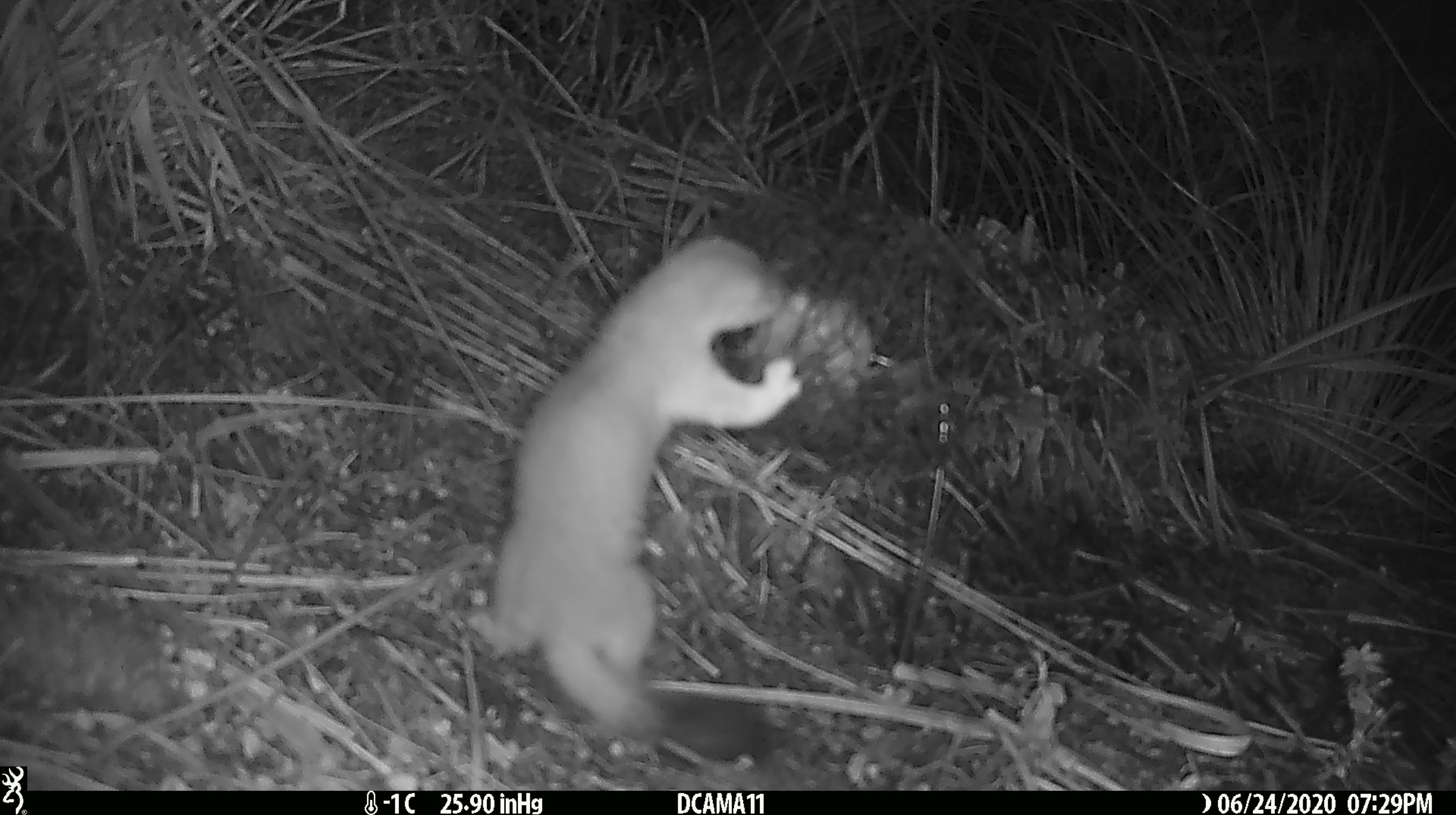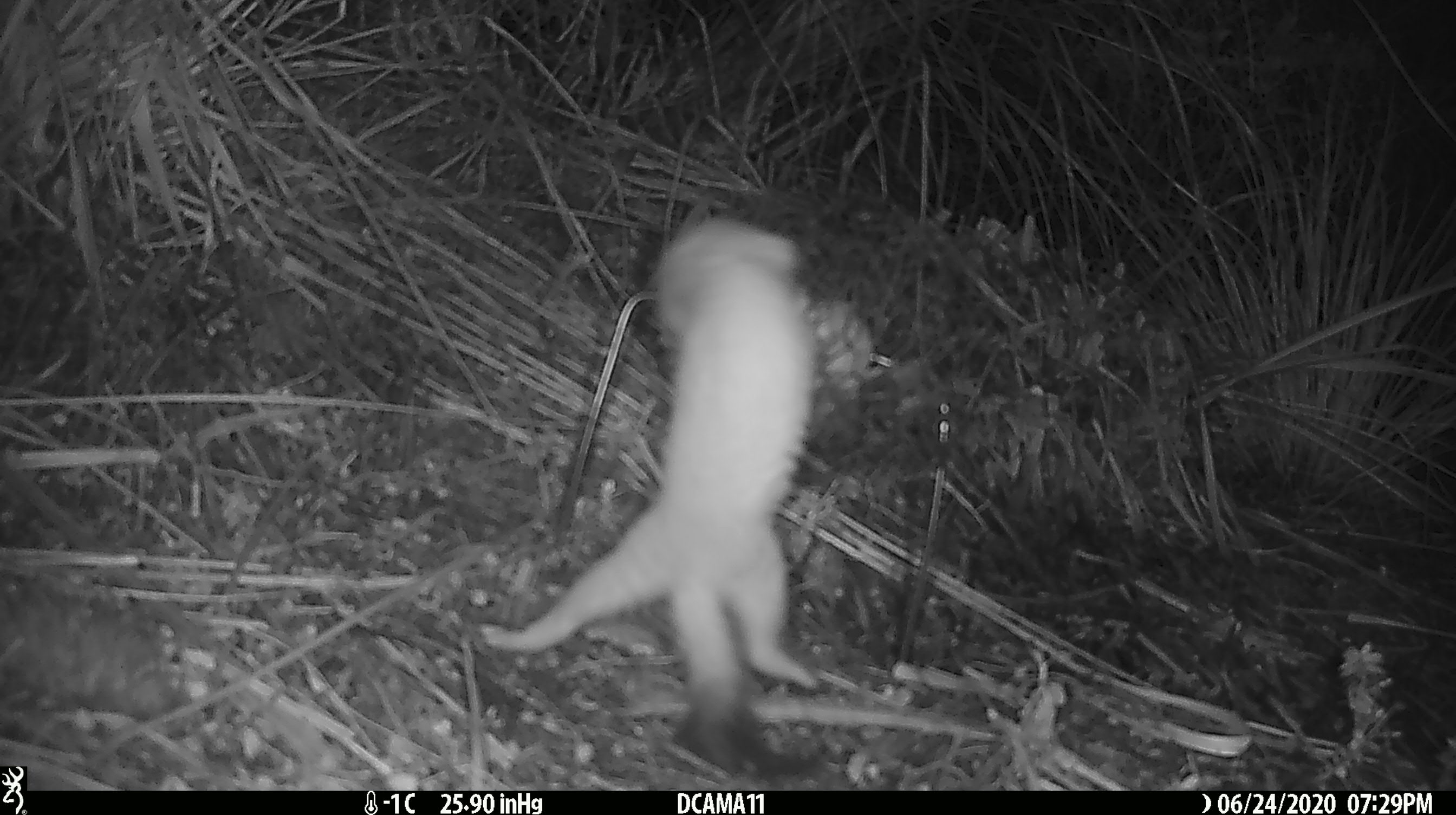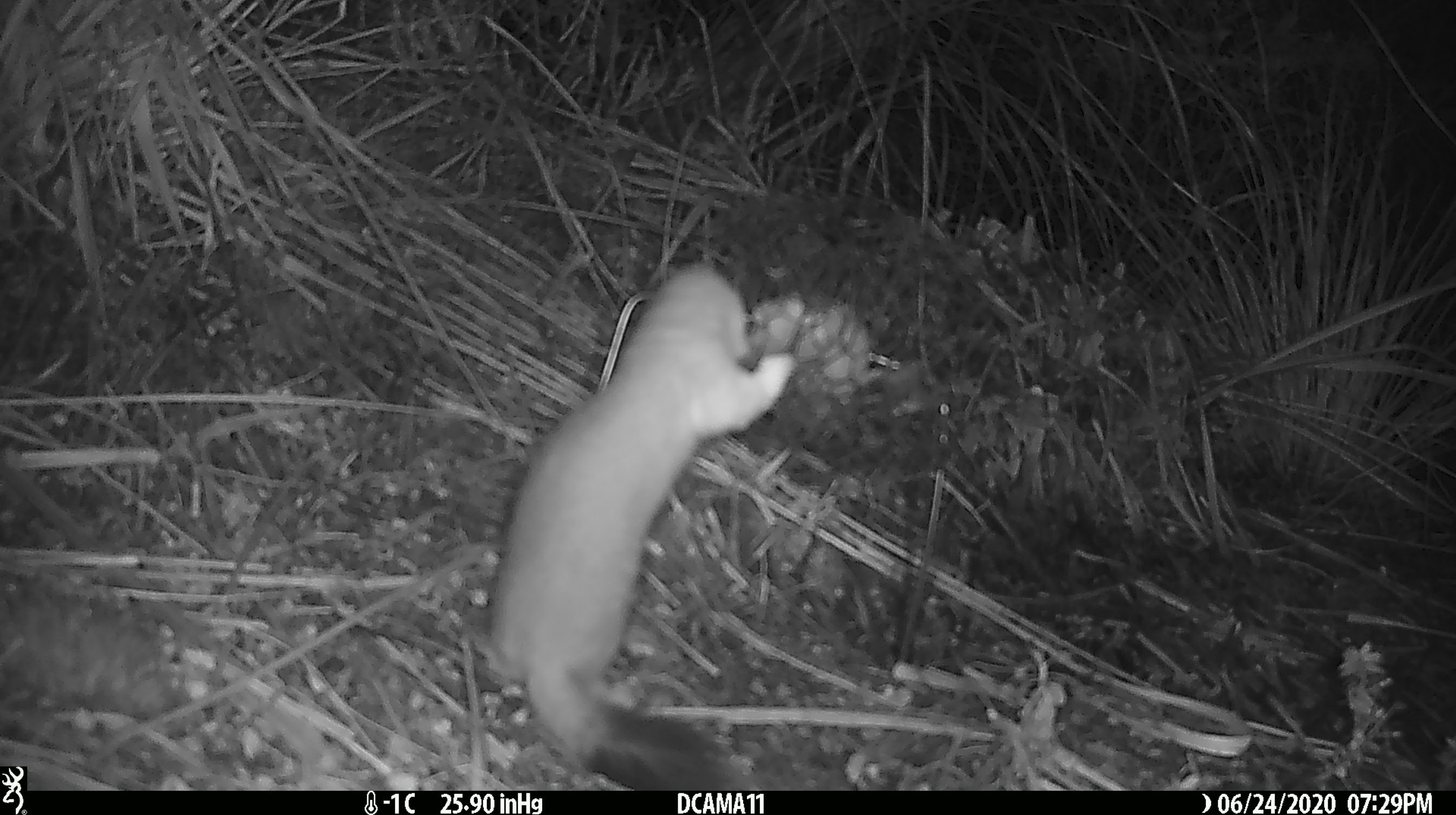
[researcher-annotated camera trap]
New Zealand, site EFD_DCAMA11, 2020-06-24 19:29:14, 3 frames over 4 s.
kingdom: Animalia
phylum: Chordata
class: Mammalia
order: Carnivora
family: Mustelidae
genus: Mustela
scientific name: Mustela erminea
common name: stoat